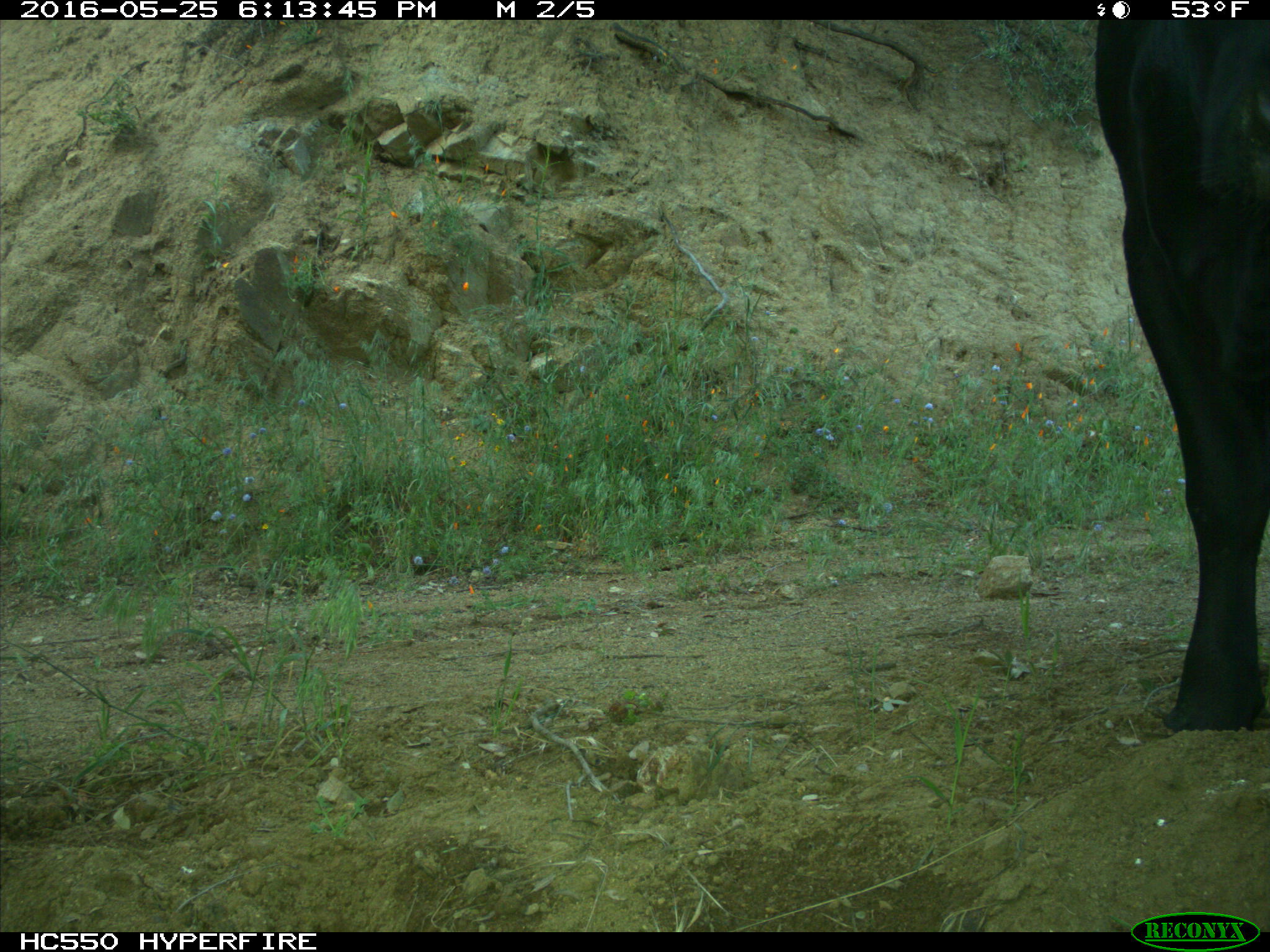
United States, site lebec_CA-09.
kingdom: Animalia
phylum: Chordata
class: Mammalia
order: Artiodactyla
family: Bovidae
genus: Bos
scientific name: Bos taurus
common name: domestic cow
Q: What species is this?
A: Bos taurus (domestic cow).